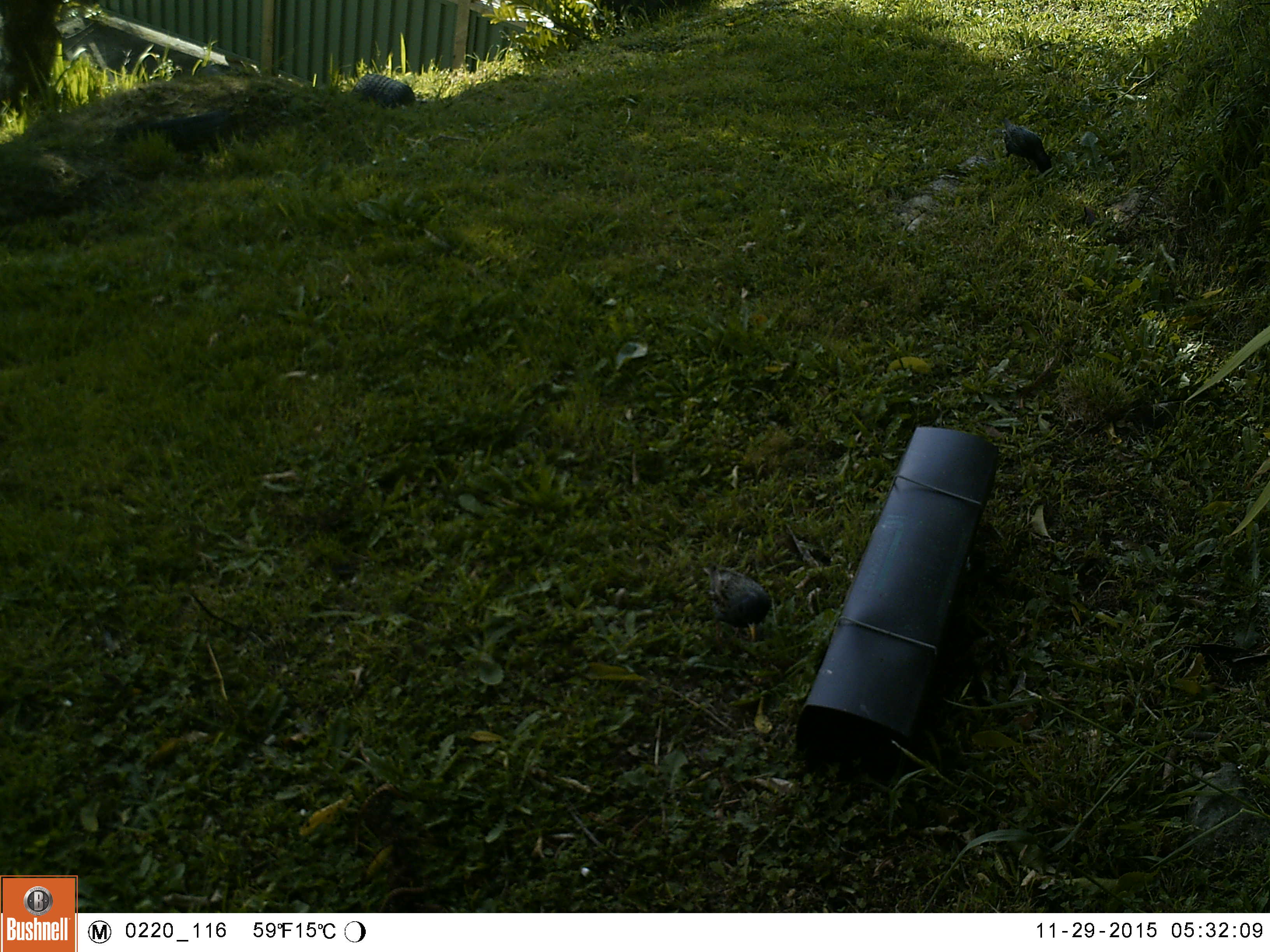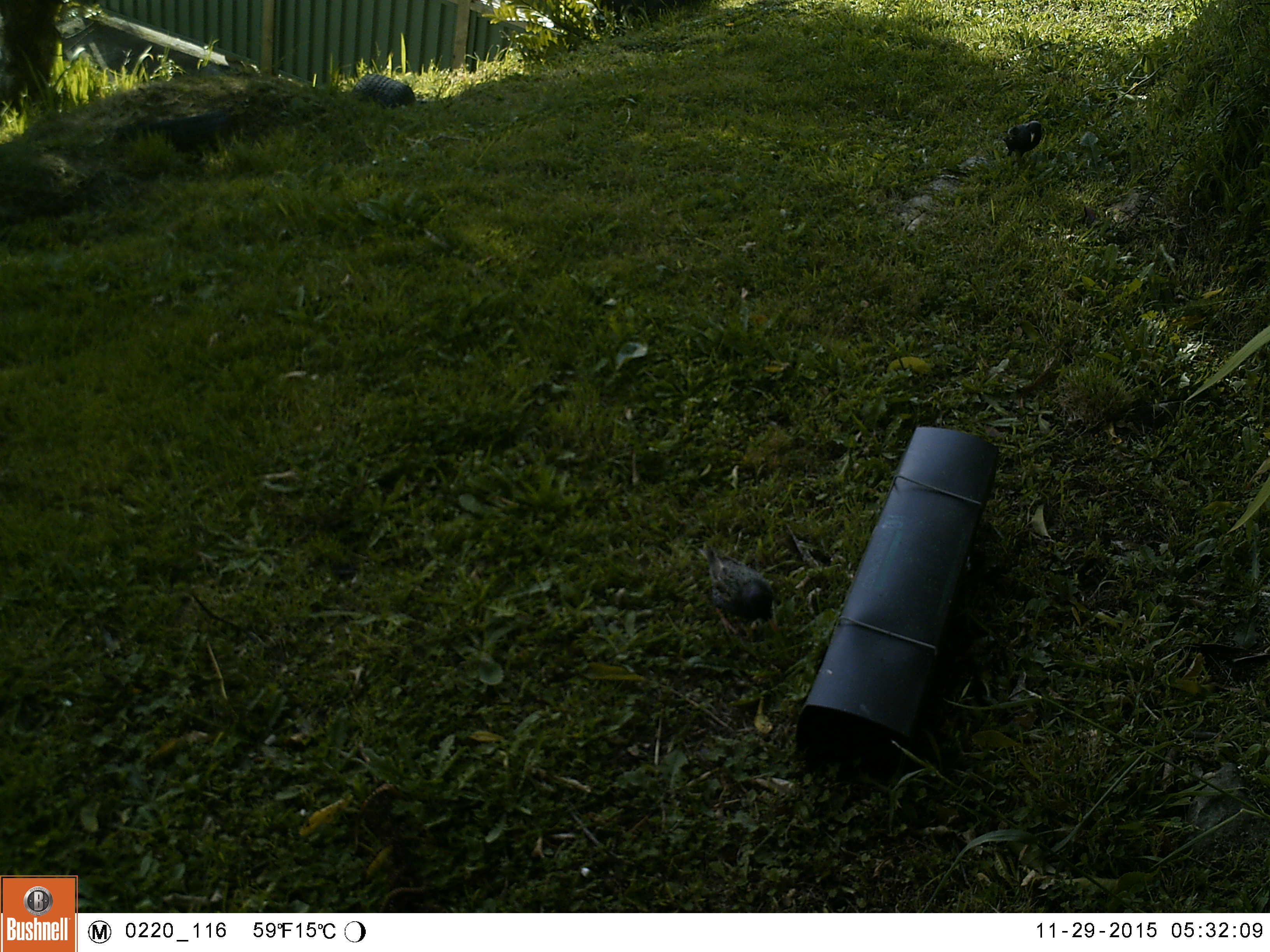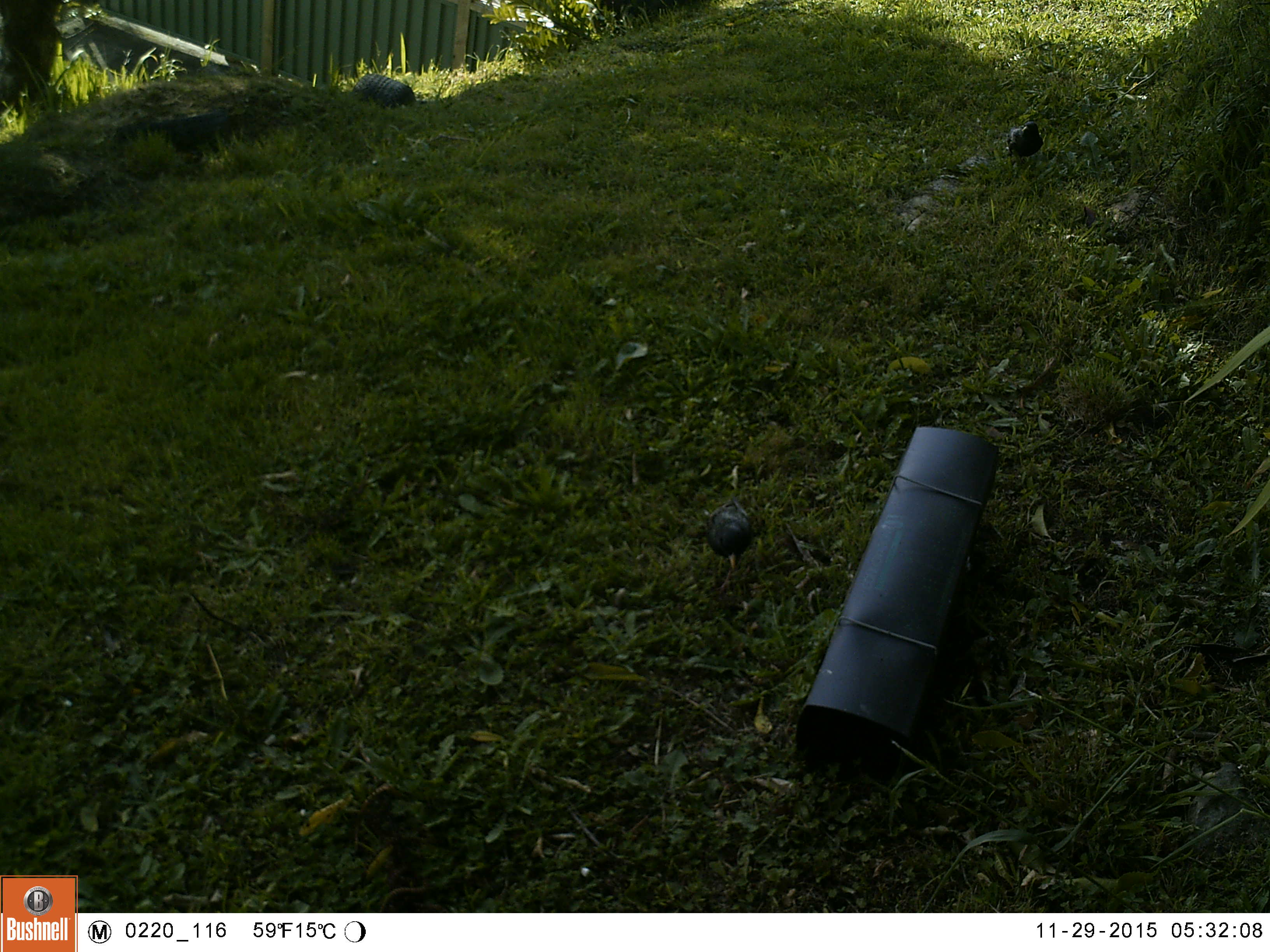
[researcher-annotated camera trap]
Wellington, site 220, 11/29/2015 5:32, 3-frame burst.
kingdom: Animalia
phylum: Chordata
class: Aves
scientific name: Aves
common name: bird